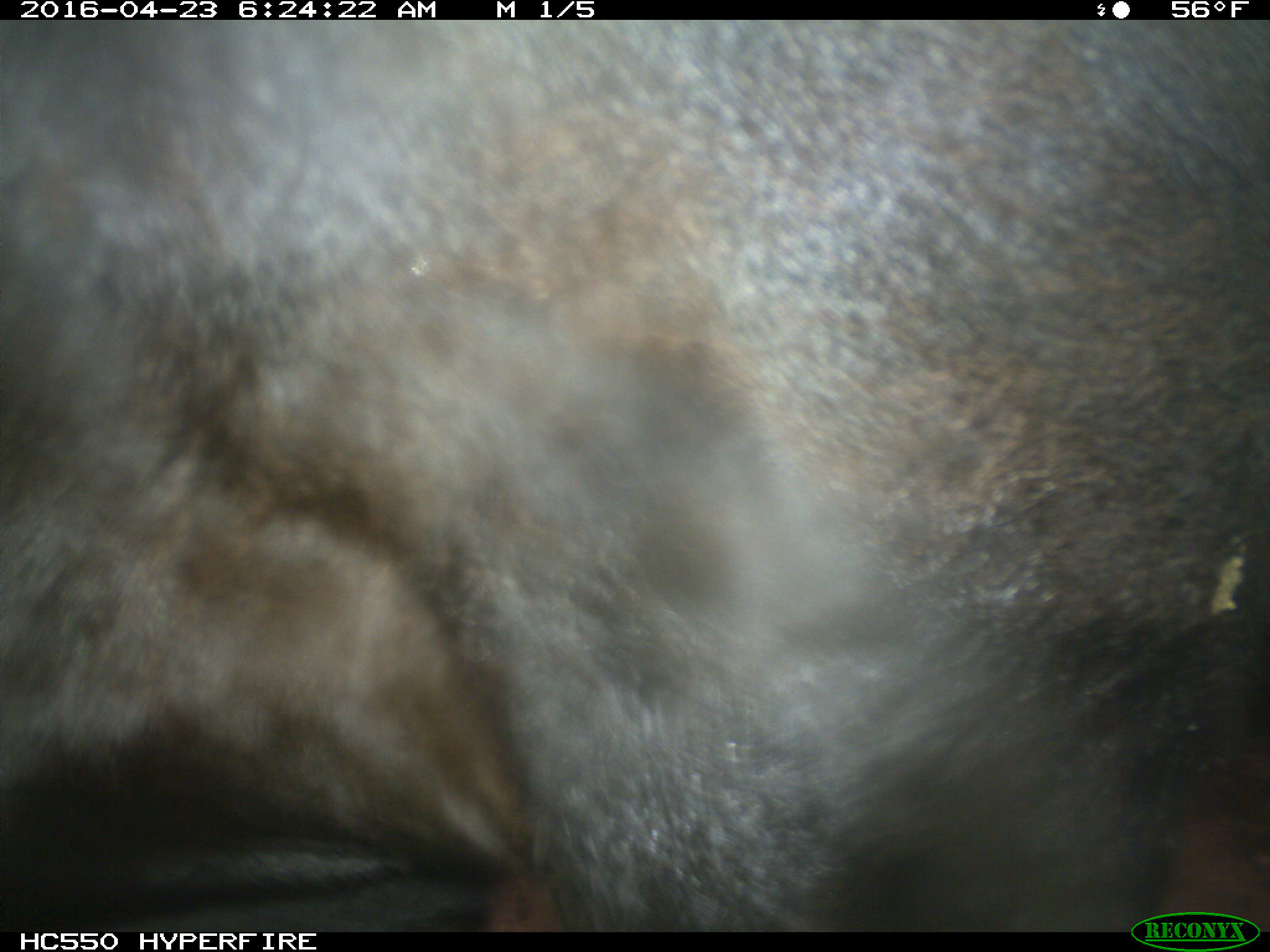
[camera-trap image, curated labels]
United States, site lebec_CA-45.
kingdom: Animalia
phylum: Chordata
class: Mammalia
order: Artiodactyla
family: Bovidae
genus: Bos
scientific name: Bos taurus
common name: domestic cow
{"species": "Bos taurus (domestic cow)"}